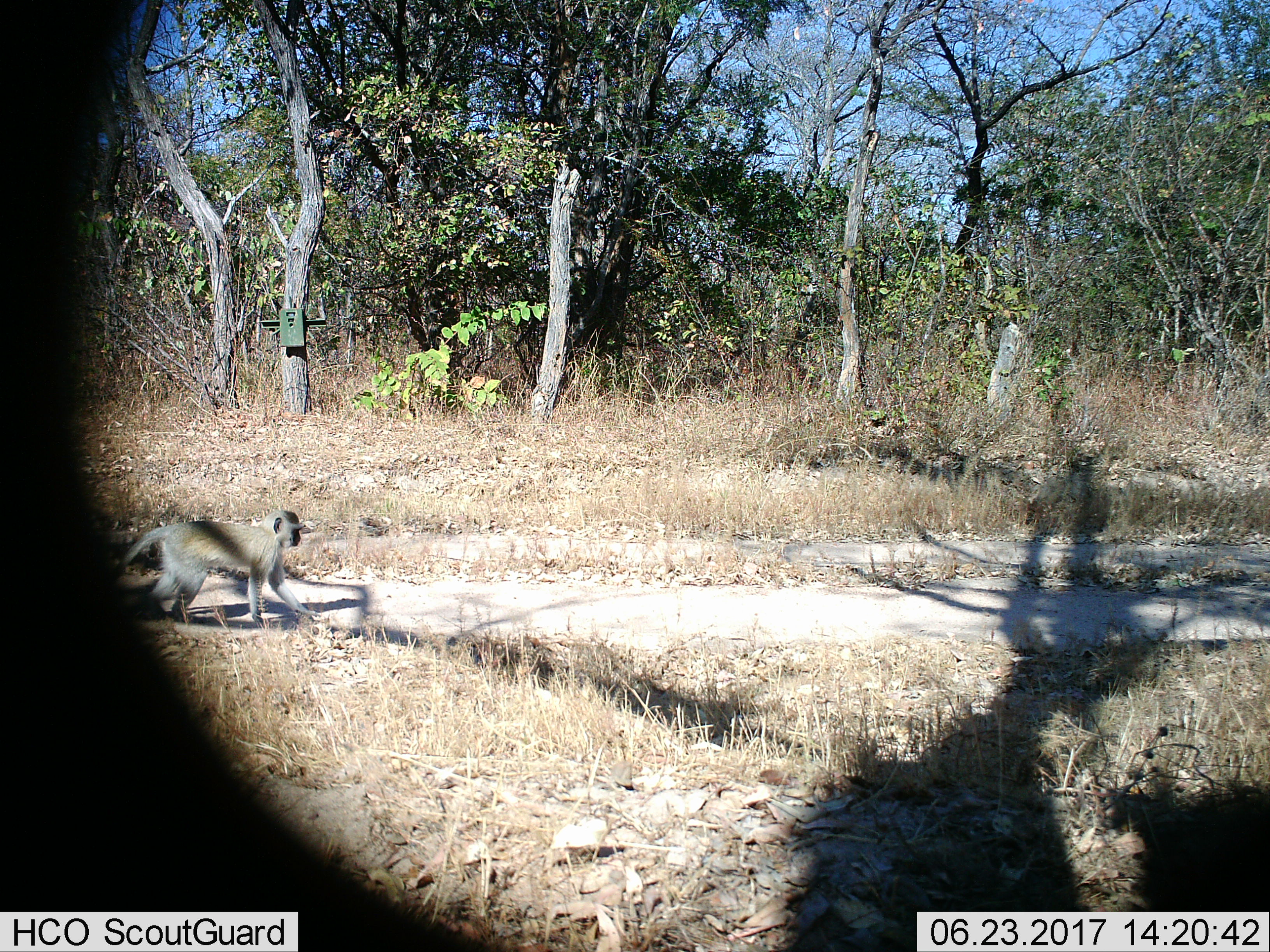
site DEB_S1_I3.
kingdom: Animalia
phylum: Chordata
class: Mammalia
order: Primates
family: Cercopithecidae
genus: Chlorocebus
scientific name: Chlorocebus pygerythrus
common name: vervet monkey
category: monkeyvervet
Monkeyvervet (vervet monkey) (Chlorocebus pygerythrus), count 1. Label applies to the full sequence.